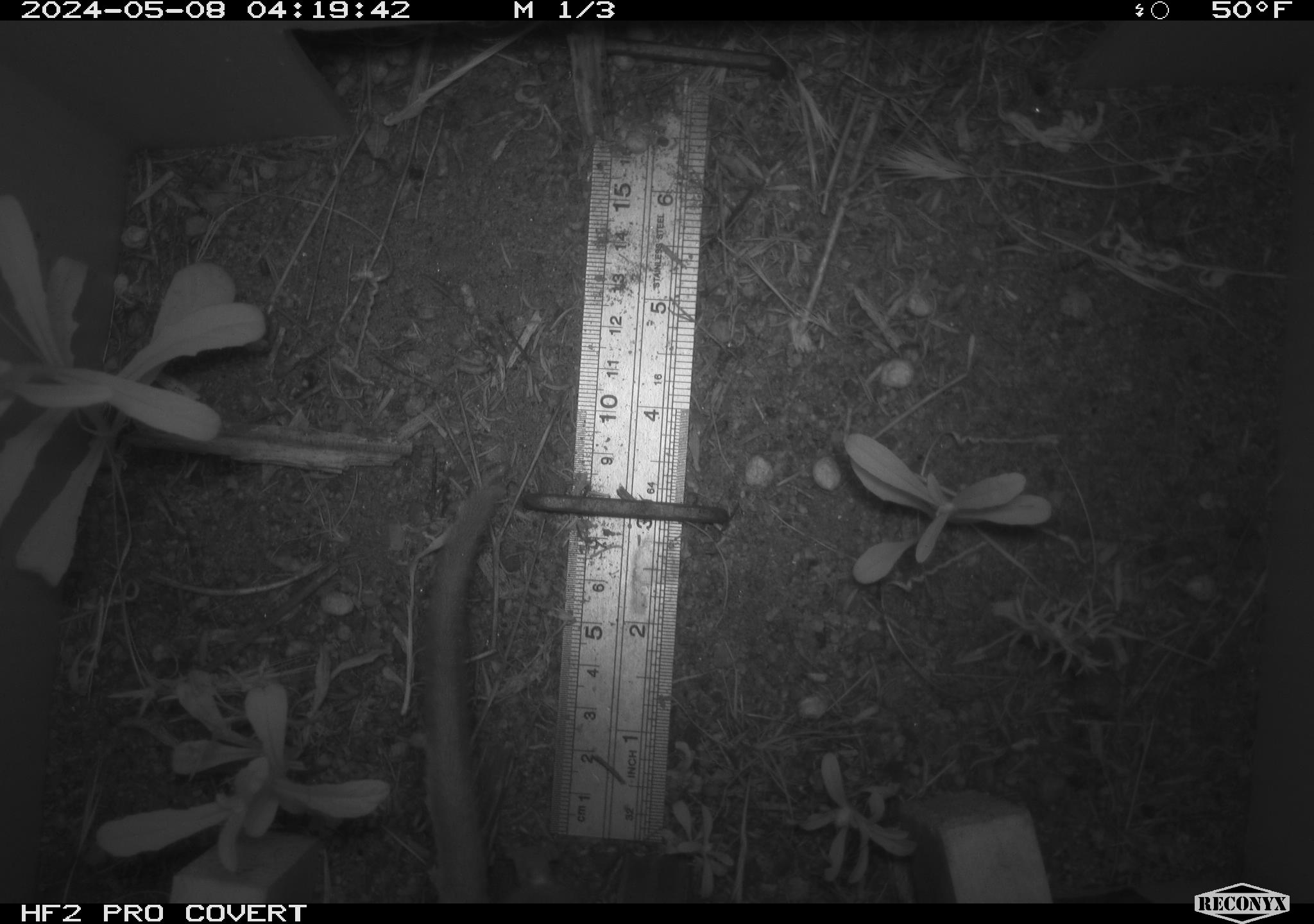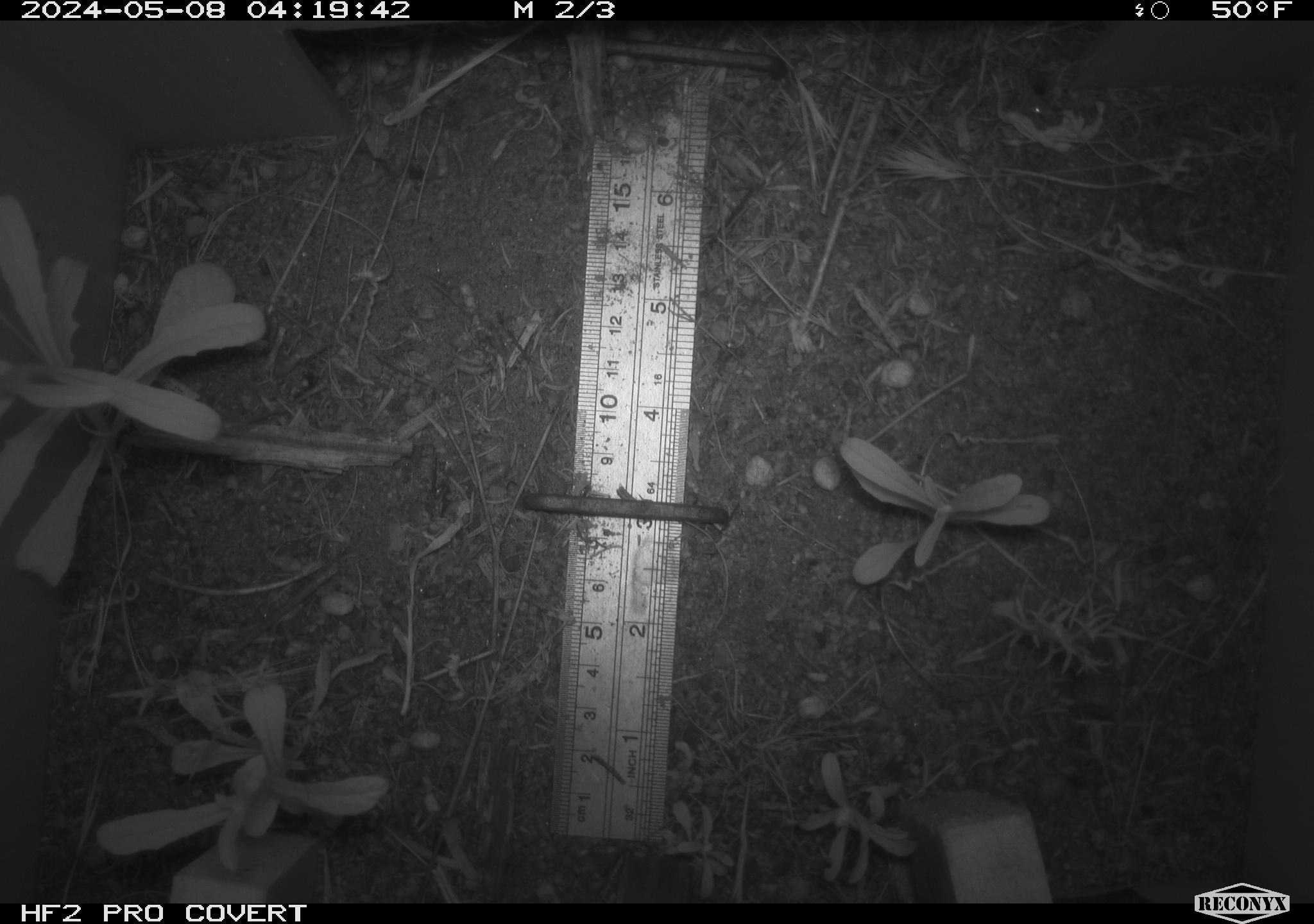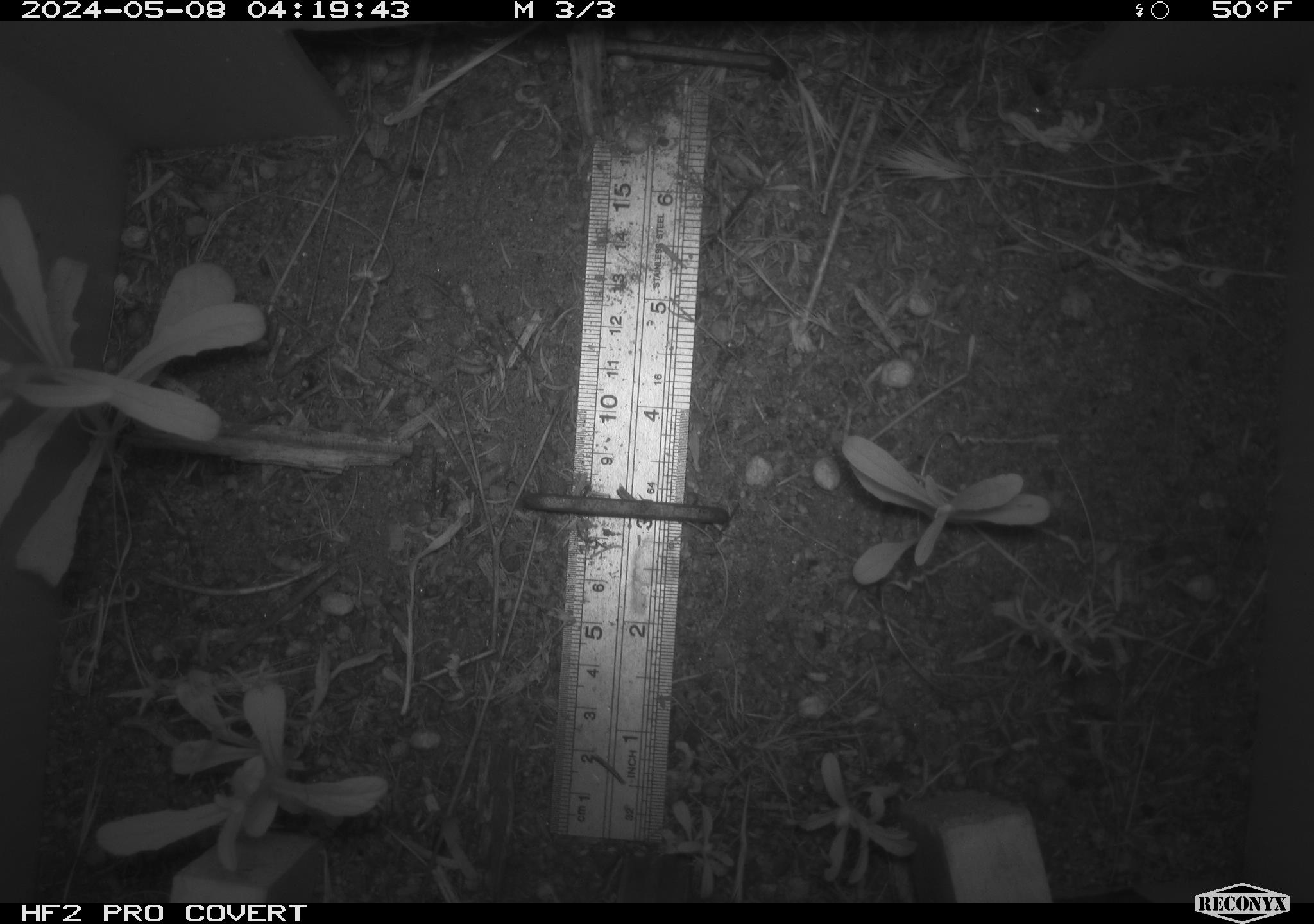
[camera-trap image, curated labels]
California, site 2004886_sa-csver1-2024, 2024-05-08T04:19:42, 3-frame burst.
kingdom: Animalia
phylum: Chordata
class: Mammalia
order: Rodentia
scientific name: Rodentia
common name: rodent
Rodent (Rodentia).